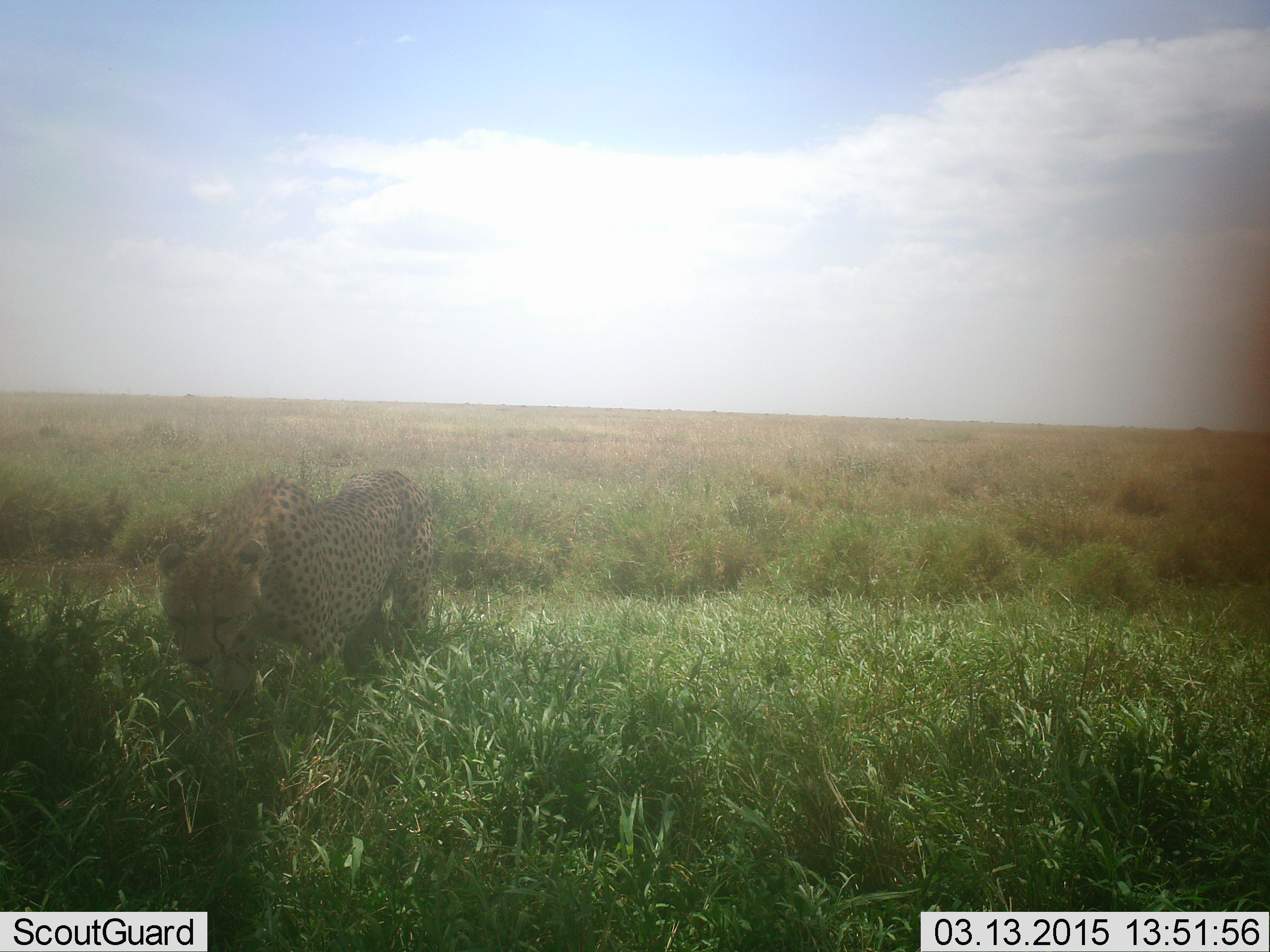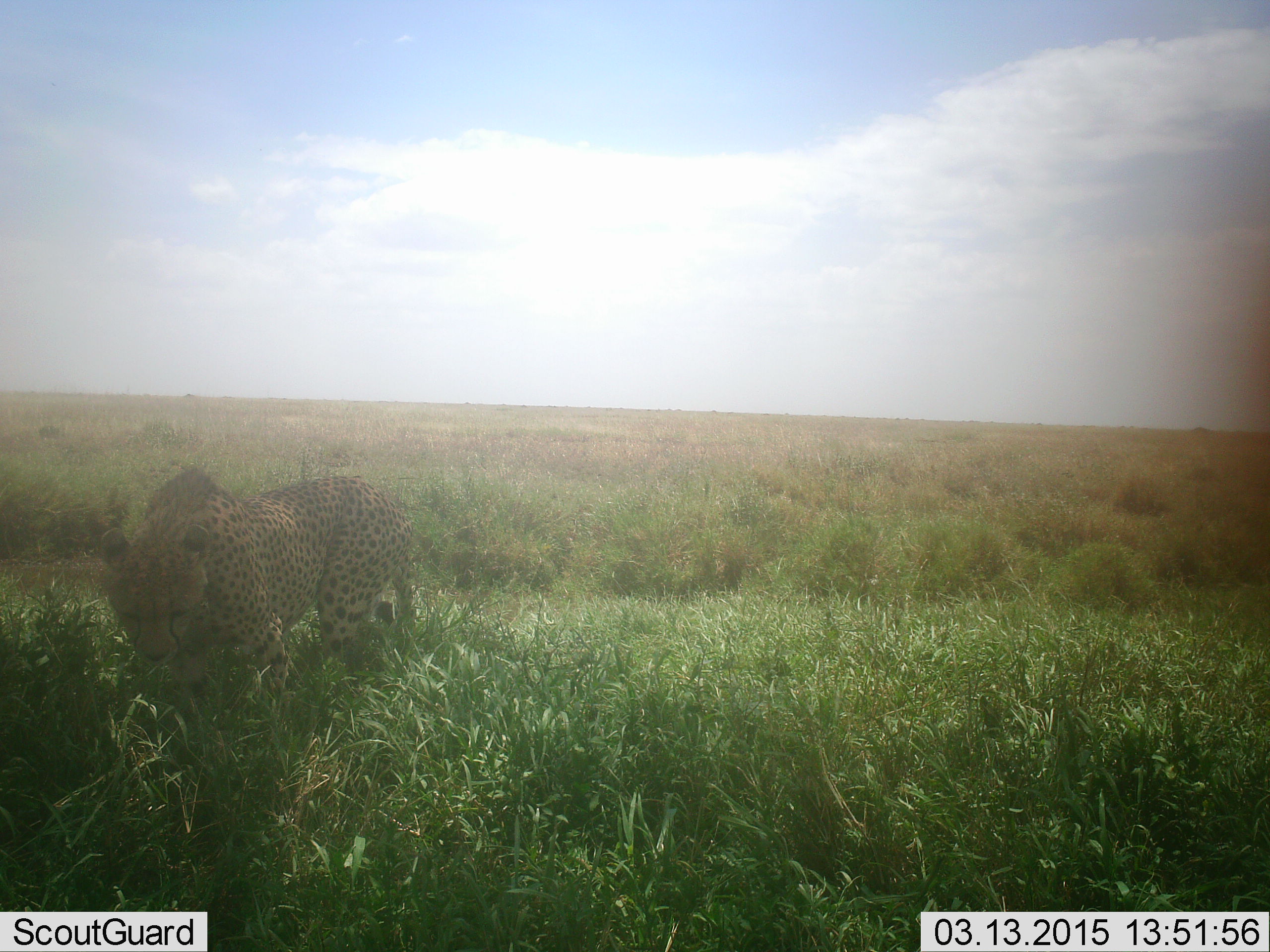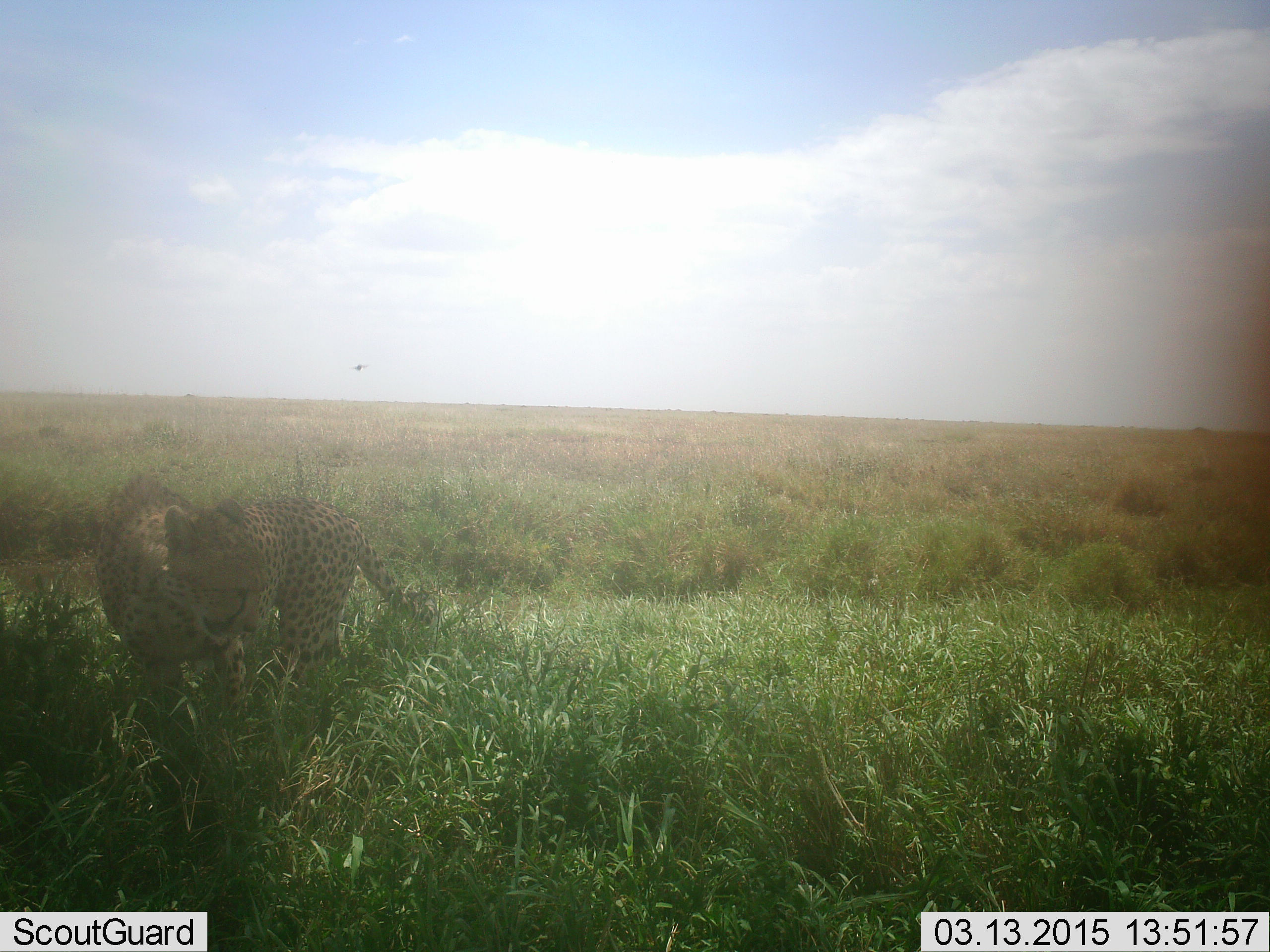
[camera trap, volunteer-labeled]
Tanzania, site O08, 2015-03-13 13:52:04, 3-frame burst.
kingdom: Animalia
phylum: Chordata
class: Mammalia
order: Carnivora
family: Felidae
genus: Acinonyx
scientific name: Acinonyx jubatus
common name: cheetah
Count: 1.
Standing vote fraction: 10%.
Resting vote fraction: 0%.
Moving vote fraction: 100%.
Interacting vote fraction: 0%.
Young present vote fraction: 0%.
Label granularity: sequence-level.